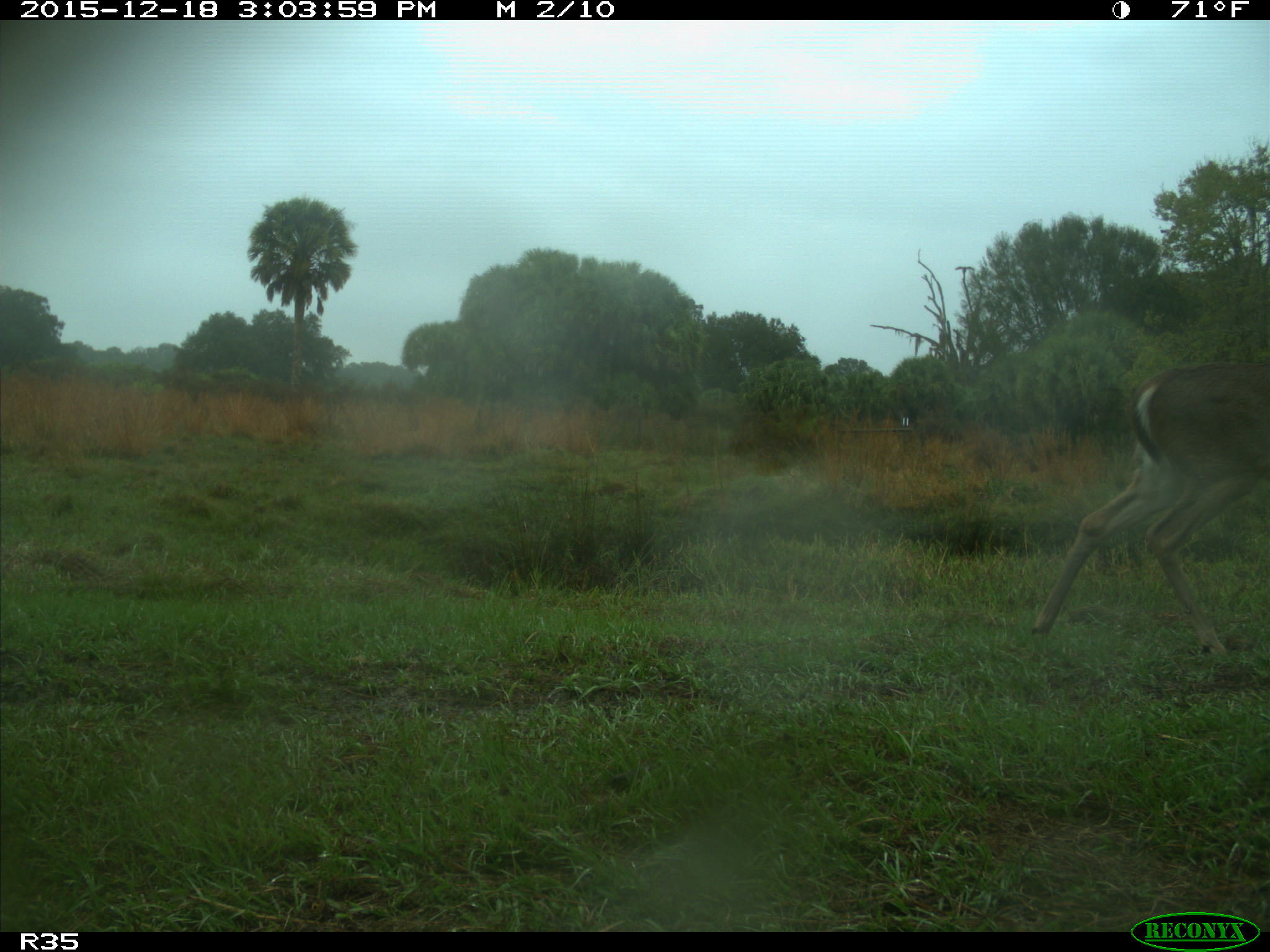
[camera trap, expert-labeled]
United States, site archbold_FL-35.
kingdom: Animalia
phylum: Chordata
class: Mammalia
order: Artiodactyla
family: Cervidae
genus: Odocoileus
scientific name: Odocoileus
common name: deer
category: unidentified deer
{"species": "unidentified deer (deer) (Odocoileus)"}